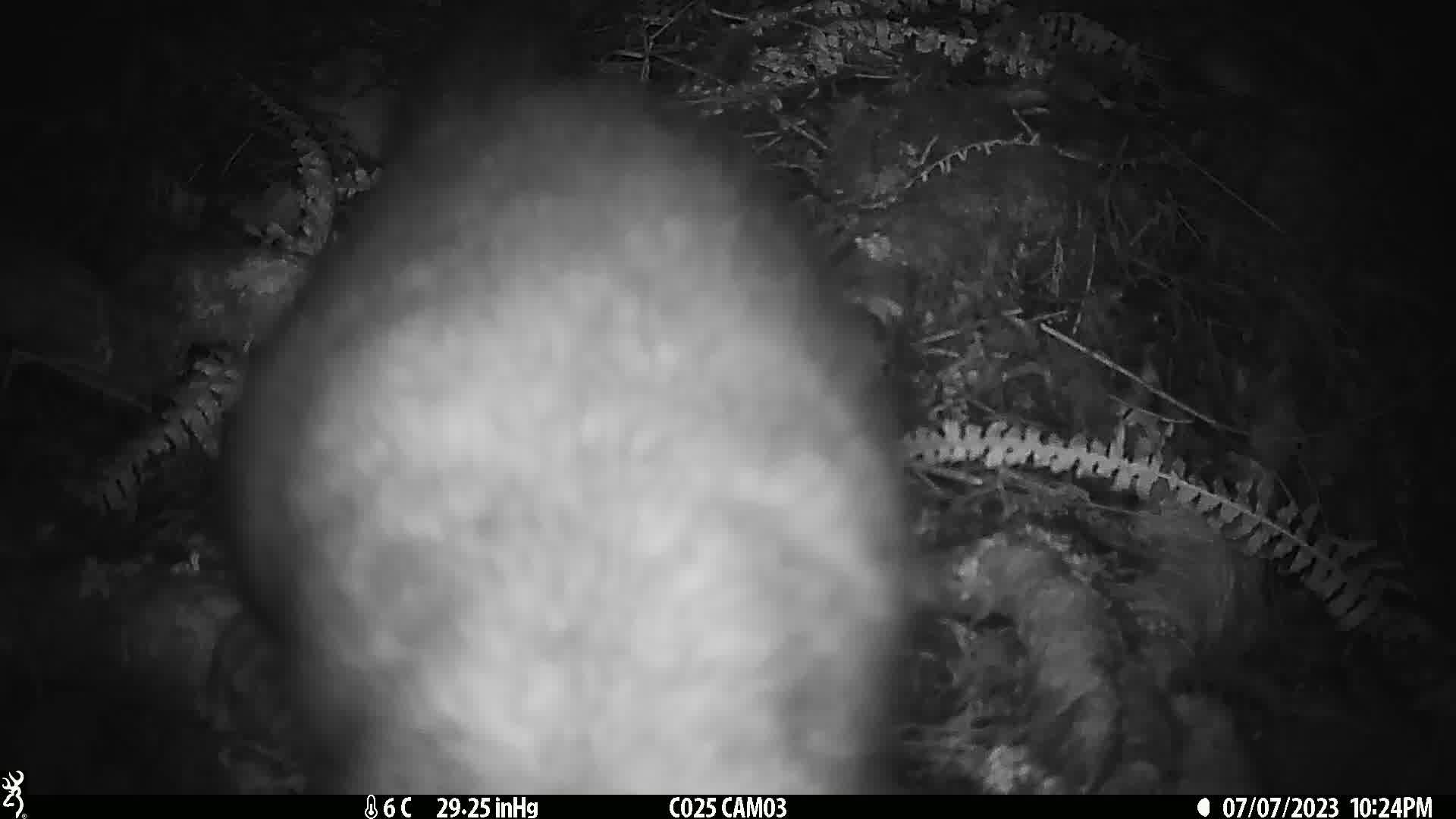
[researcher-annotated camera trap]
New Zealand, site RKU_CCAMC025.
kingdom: Animalia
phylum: Chordata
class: Mammalia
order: Diprotodontia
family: Phalangeridae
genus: Trichosurus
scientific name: Trichosurus vulpecula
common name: common brushtail possum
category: possum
Possum (common brushtail possum) (Trichosurus vulpecula).